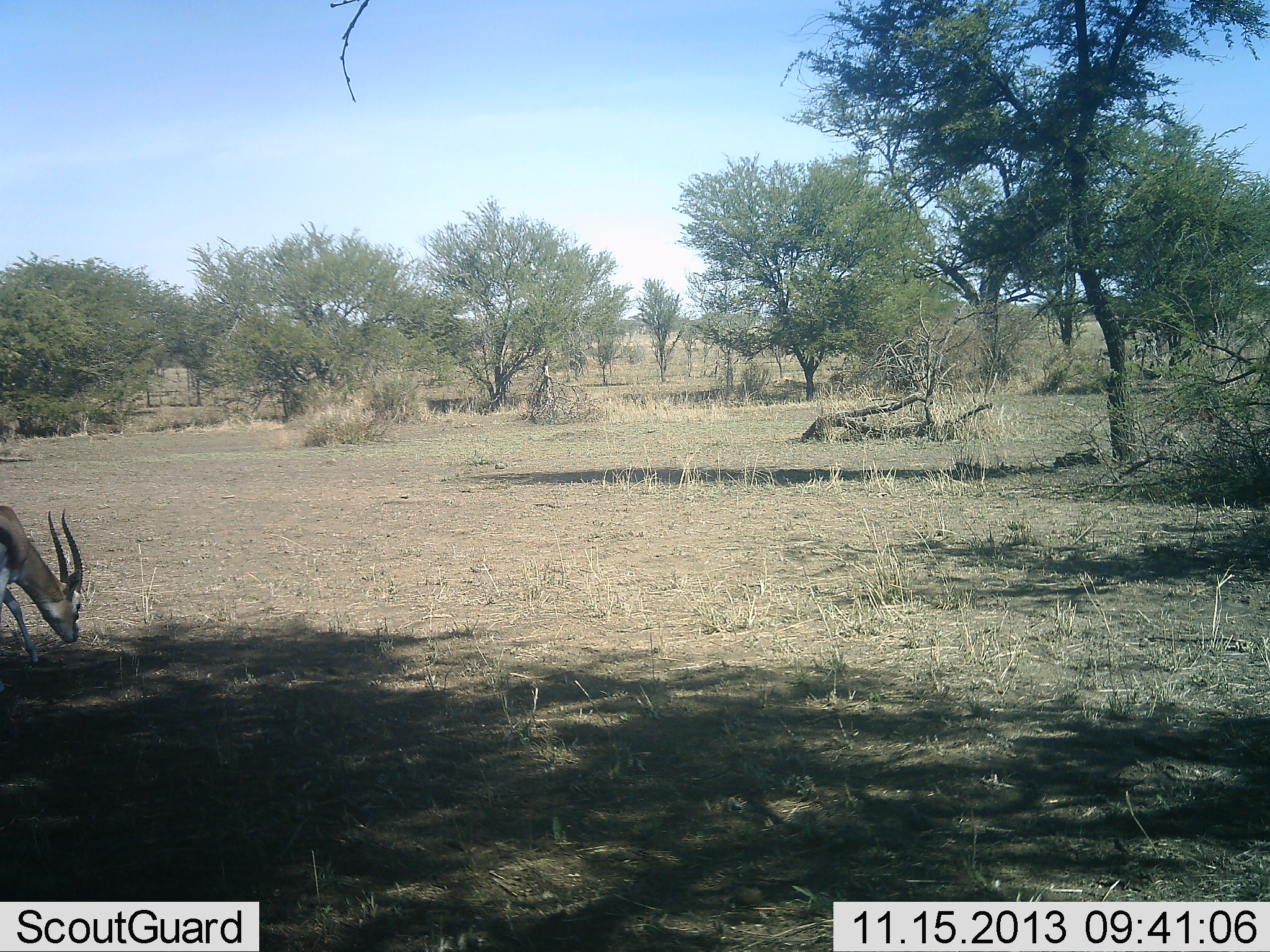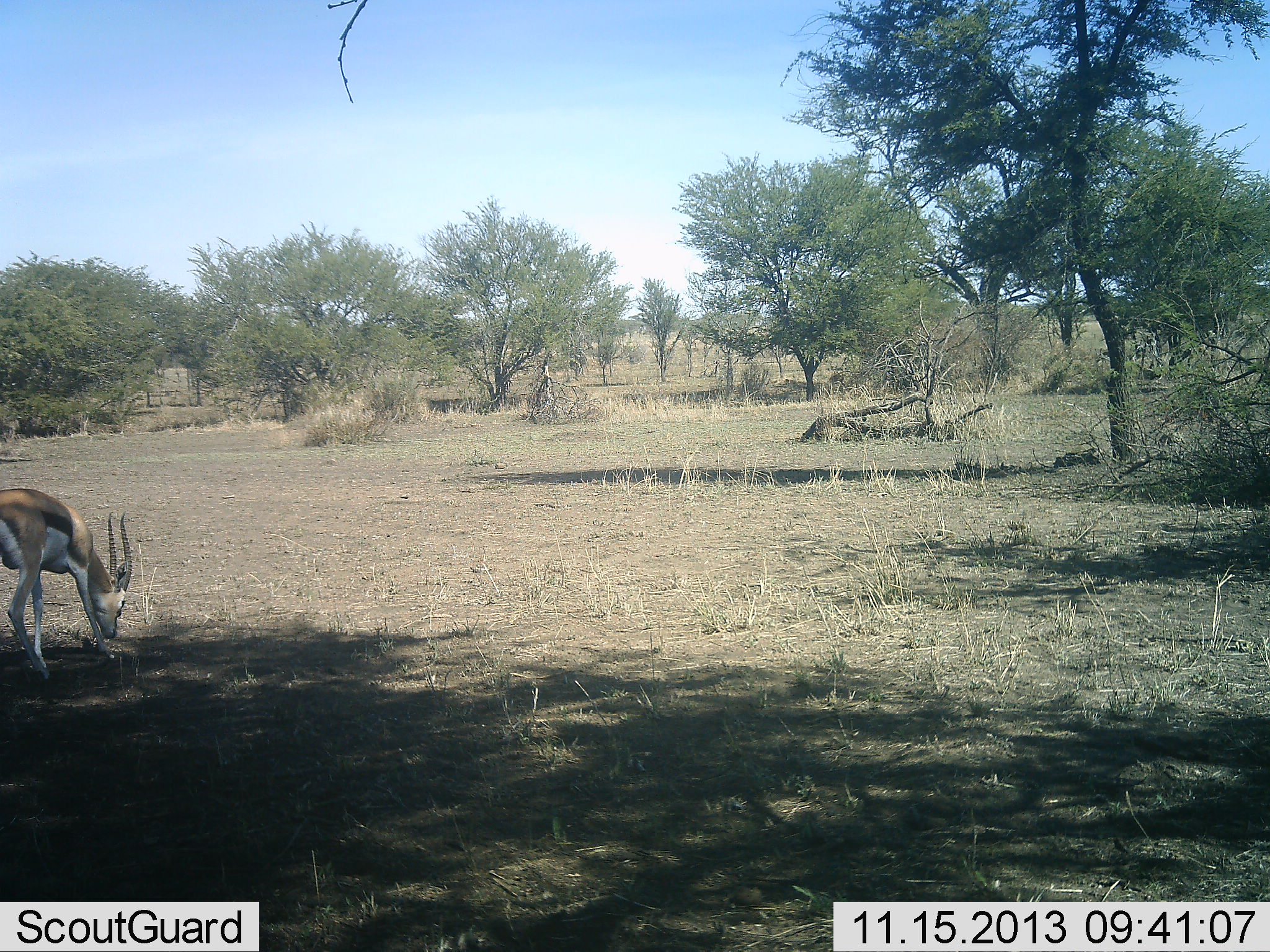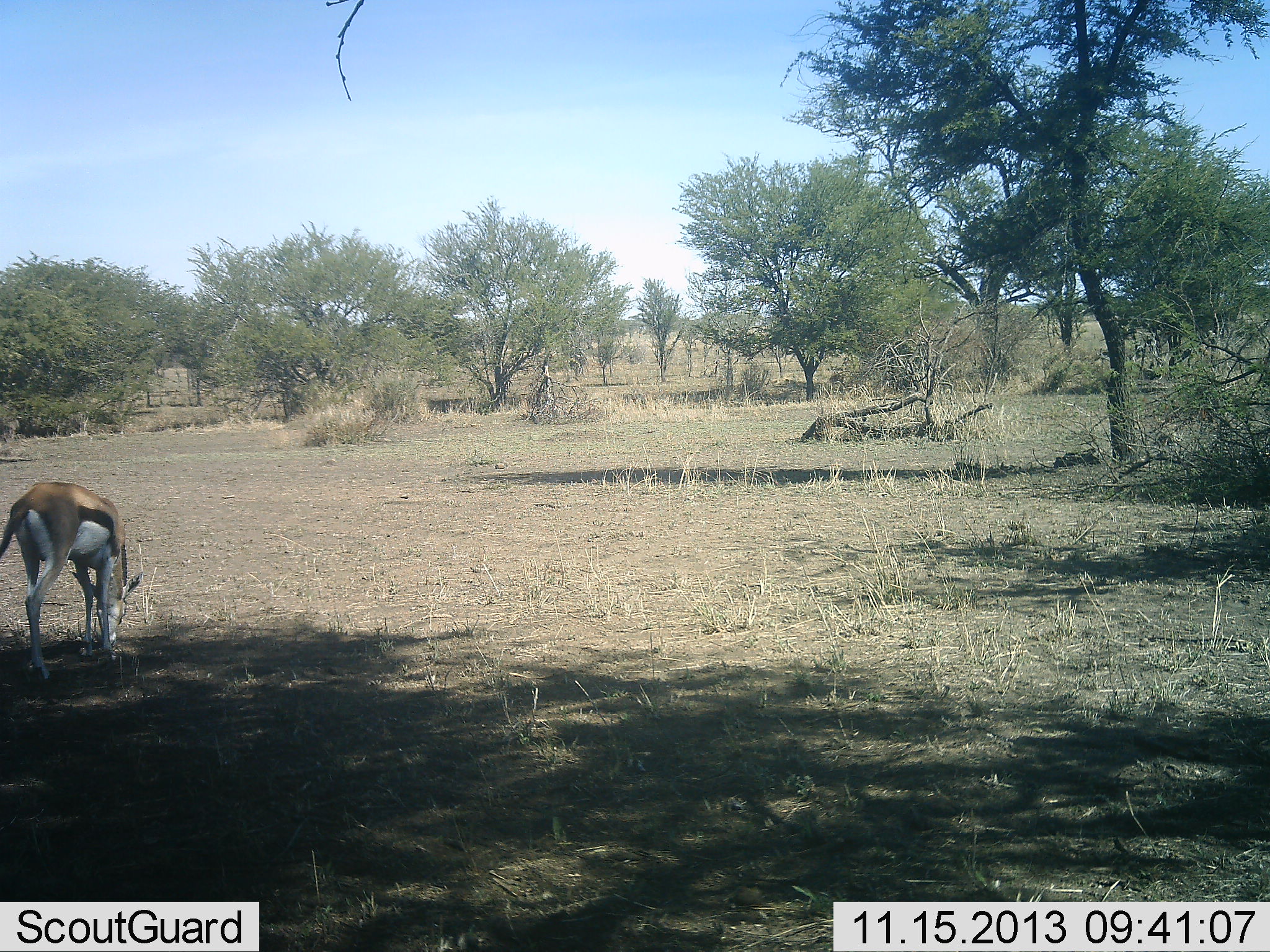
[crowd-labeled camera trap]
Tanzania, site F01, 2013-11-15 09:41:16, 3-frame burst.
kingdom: Animalia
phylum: Chordata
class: Mammalia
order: Artiodactyla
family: Bovidae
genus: Eudorcas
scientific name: Eudorcas thomsonii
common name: thomson's gazelle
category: gazellethomsons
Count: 1.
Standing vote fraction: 15%.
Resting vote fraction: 0%.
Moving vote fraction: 35%.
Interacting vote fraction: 0%.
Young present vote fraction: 0%.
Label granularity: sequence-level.